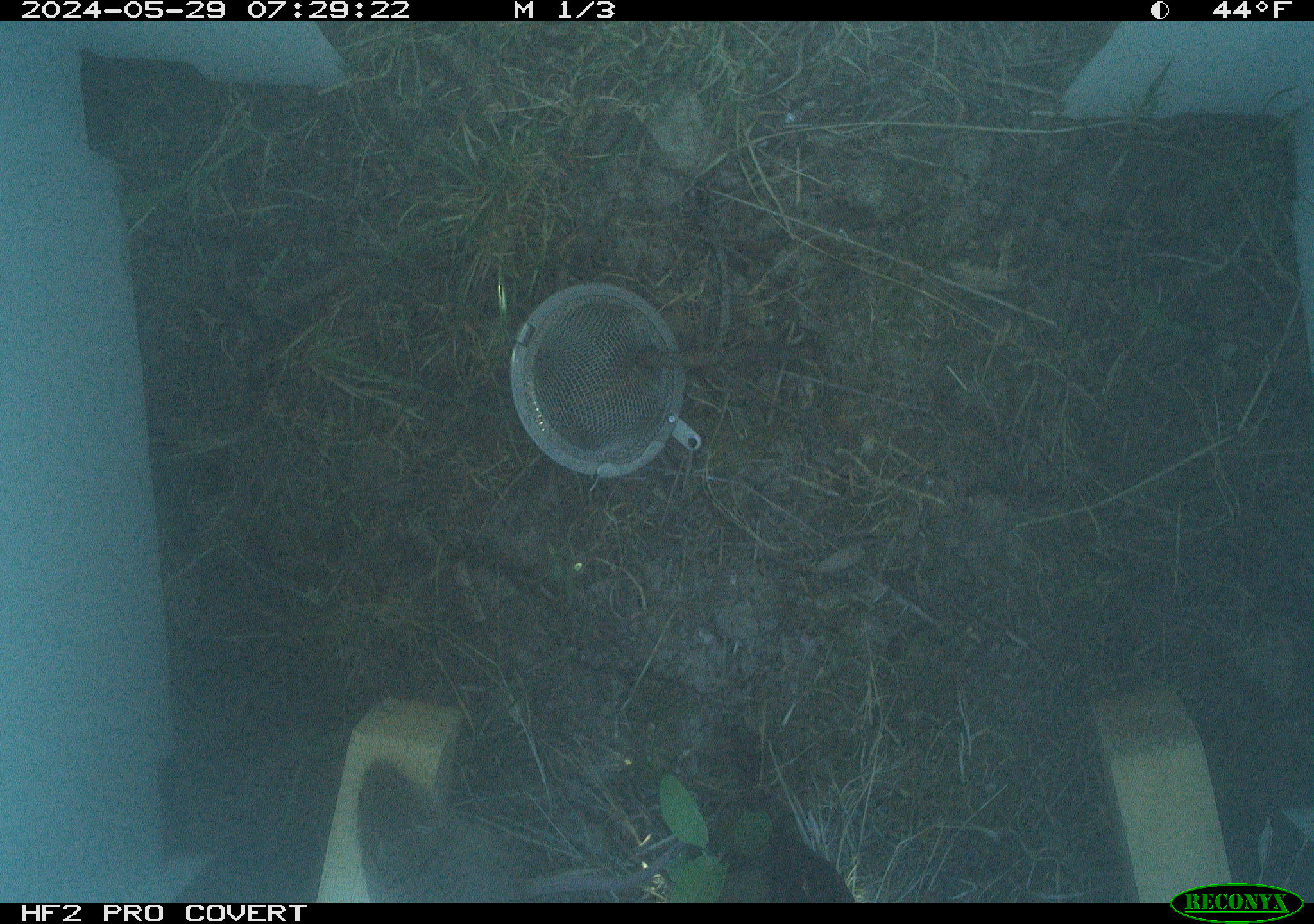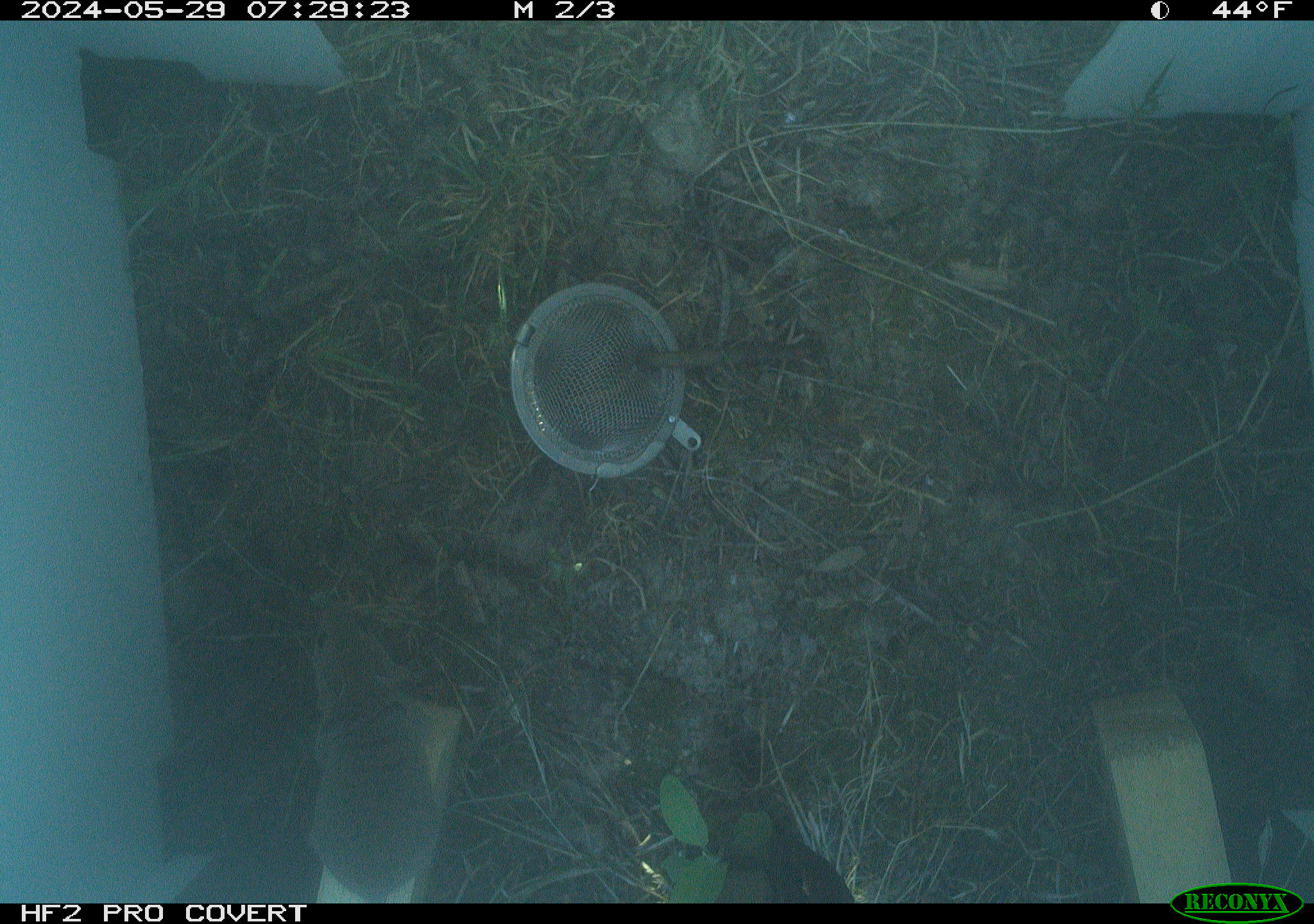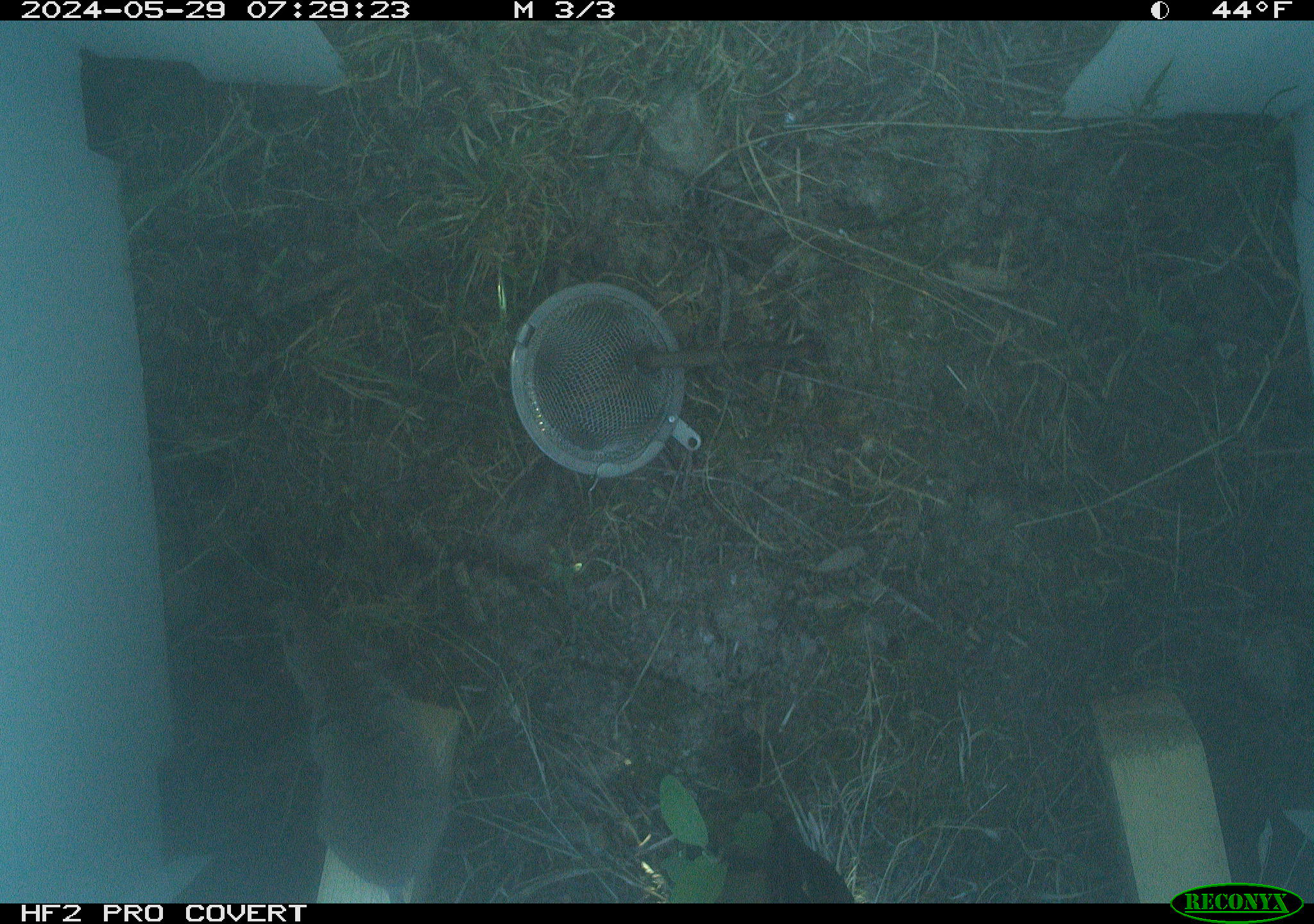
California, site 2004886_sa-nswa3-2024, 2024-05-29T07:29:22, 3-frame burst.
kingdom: Animalia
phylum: Chordata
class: Mammalia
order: Rodentia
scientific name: Rodentia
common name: rodent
Rodent (Rodentia).